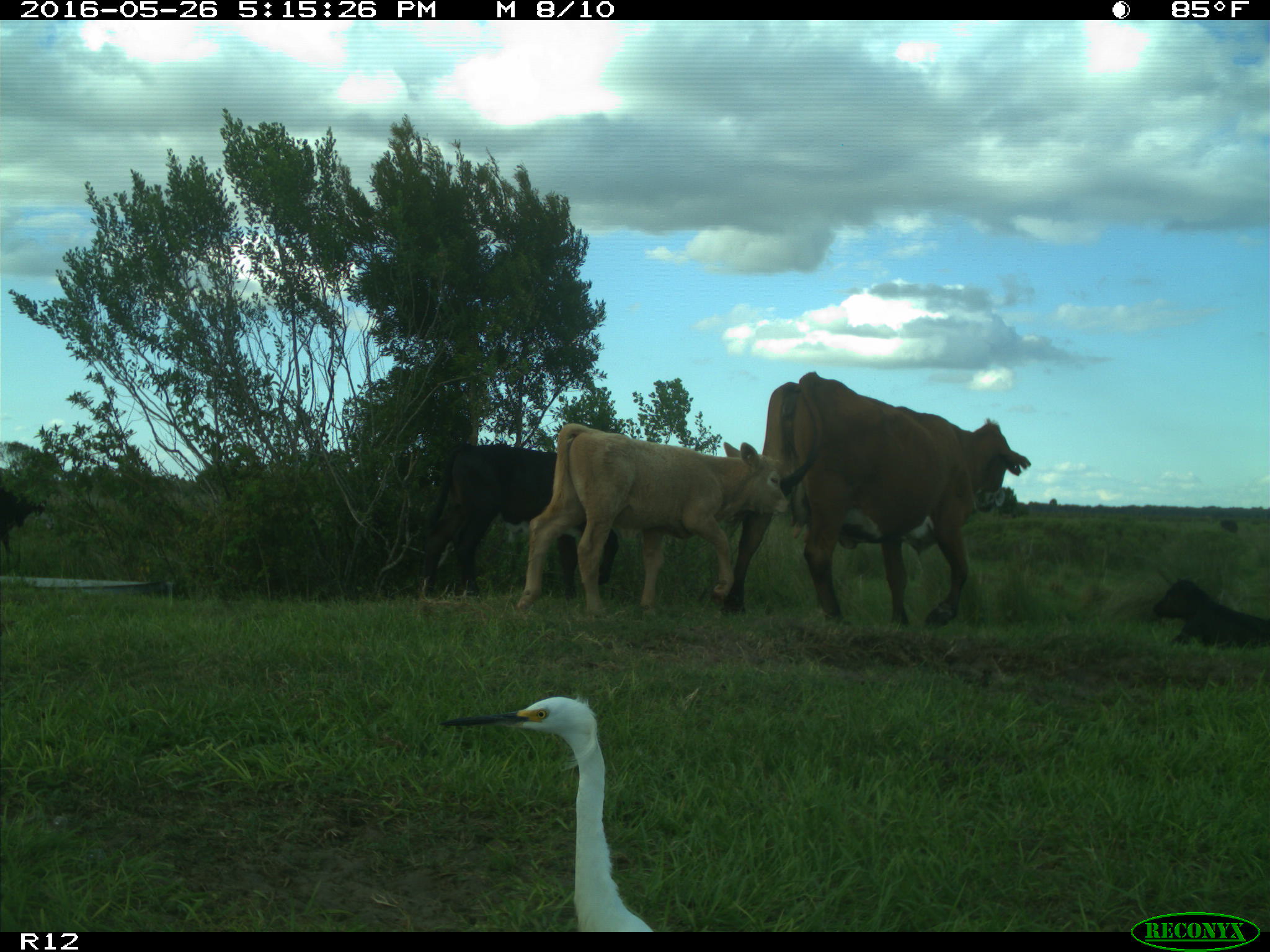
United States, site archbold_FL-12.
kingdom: Animalia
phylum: Chordata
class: Mammalia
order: Artiodactyla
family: Bovidae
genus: Bos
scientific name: Bos taurus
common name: domestic cow